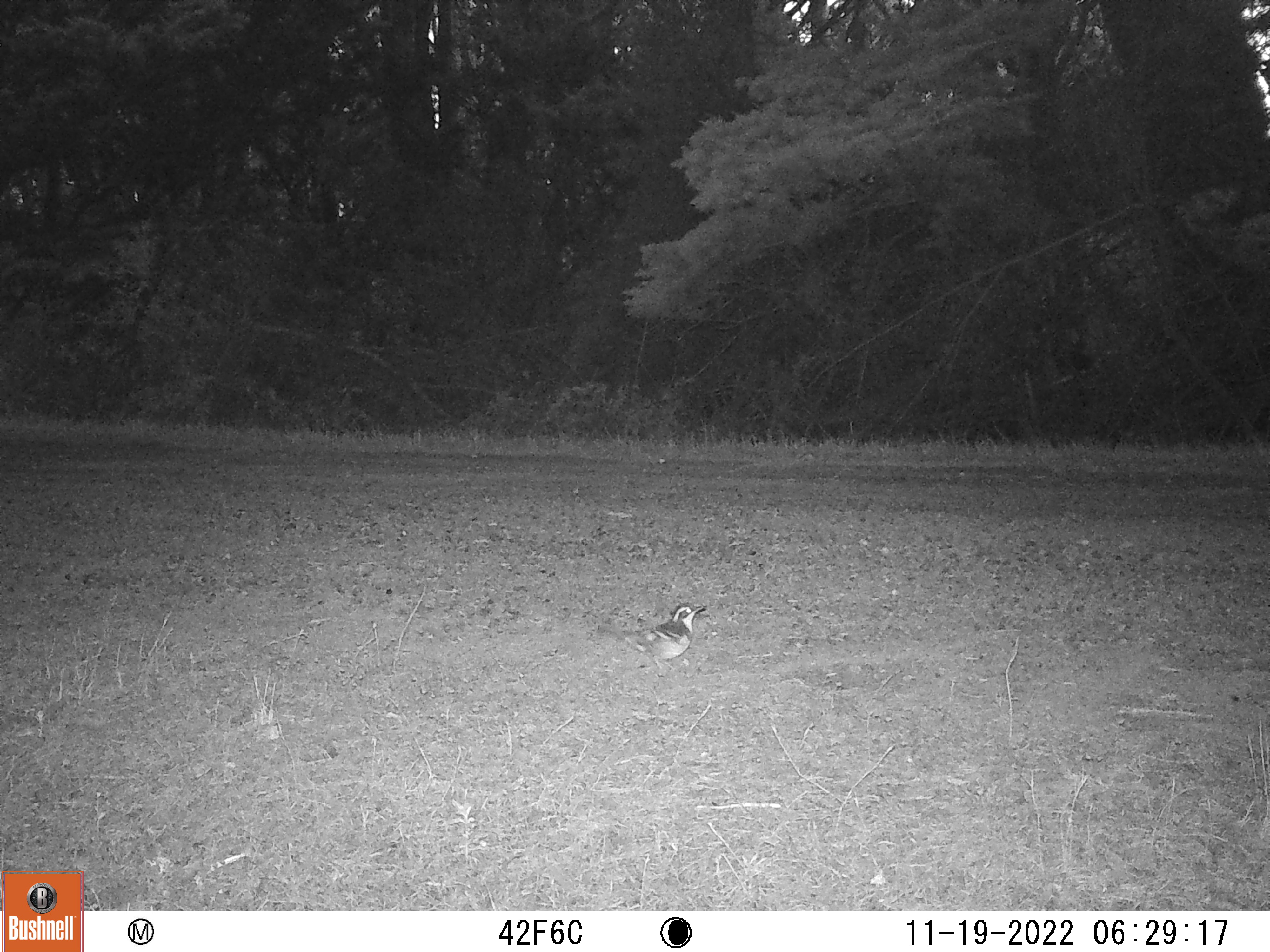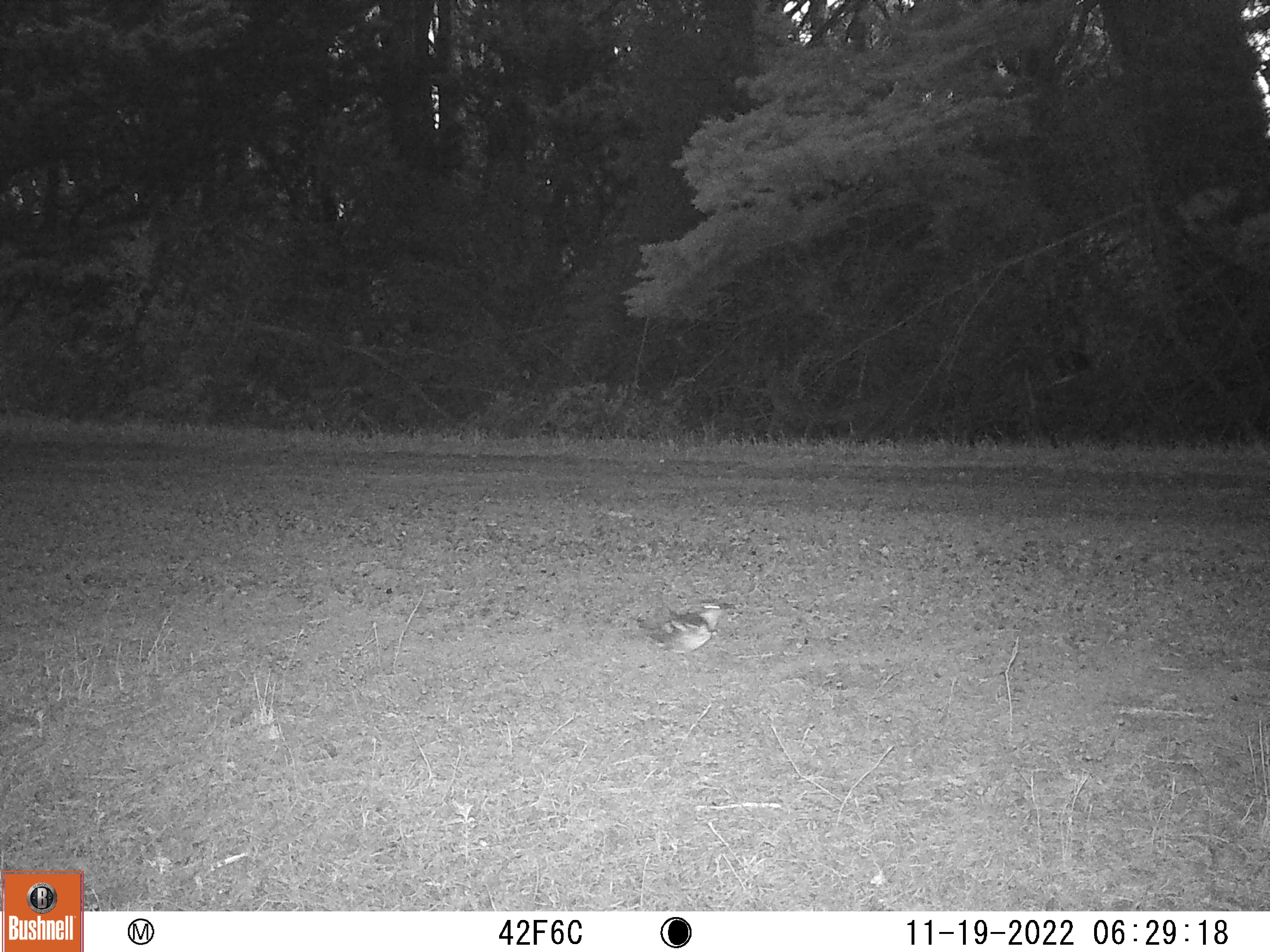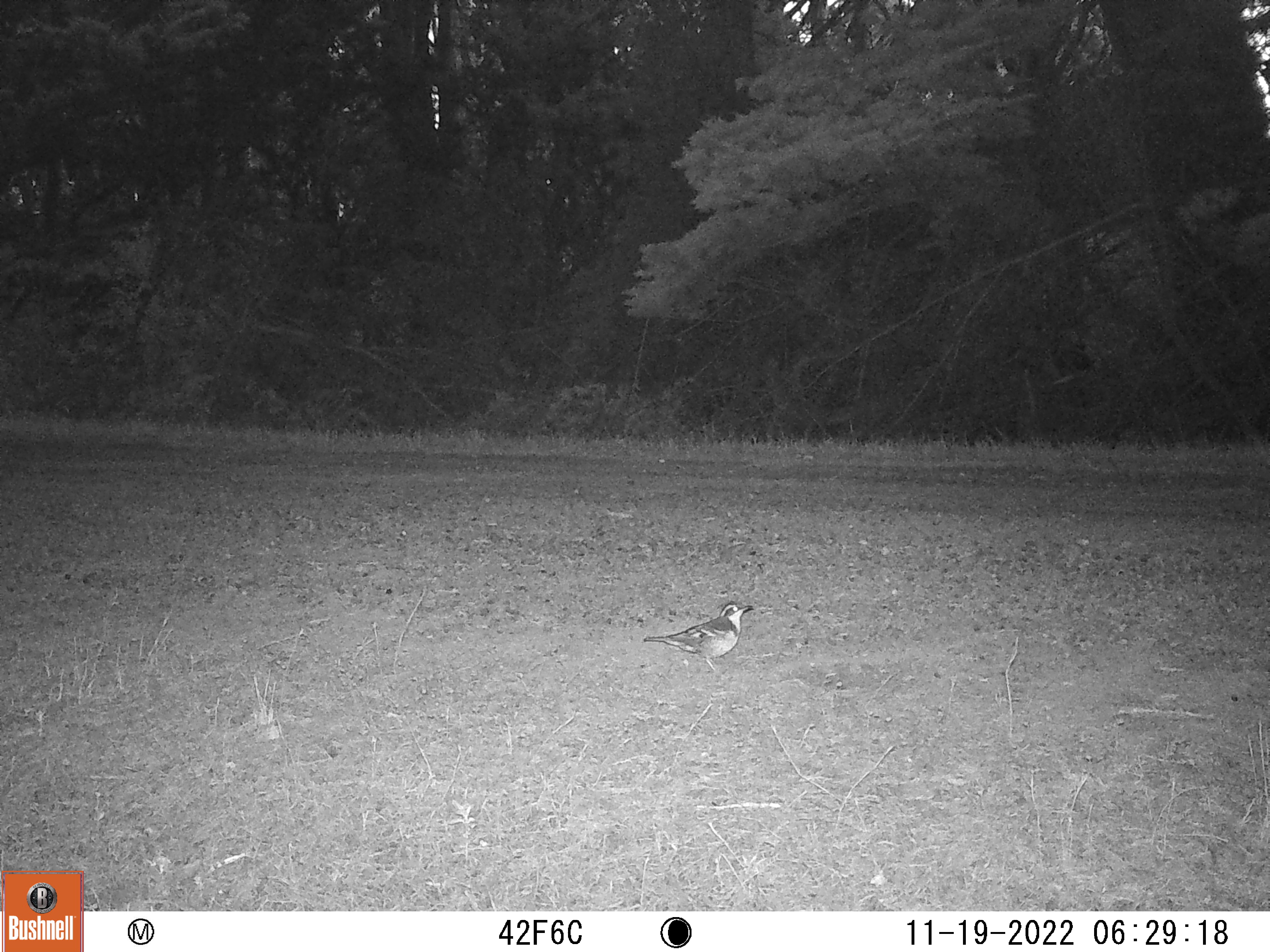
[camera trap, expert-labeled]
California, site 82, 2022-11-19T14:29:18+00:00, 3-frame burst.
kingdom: Animalia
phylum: Chordata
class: Aves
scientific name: Aves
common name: bird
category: unknown bird